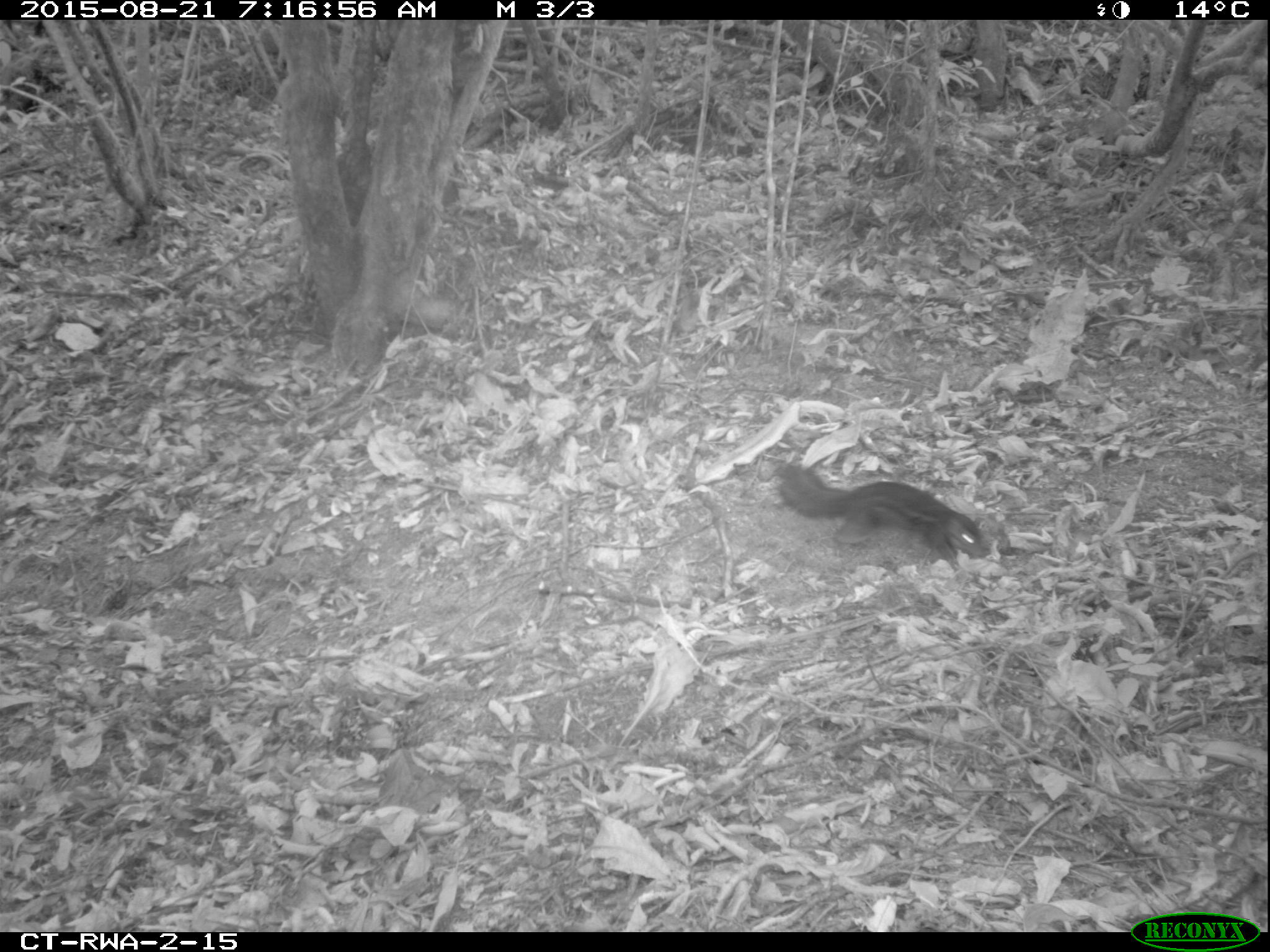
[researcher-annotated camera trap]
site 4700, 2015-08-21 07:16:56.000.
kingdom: Animalia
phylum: Chordata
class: Mammalia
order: Rodentia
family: Sciuridae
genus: Funisciurus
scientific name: Funisciurus pyrropus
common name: fire-footed rope squirrel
Funisciurus pyrropus (fire-footed rope squirrel), count 1.